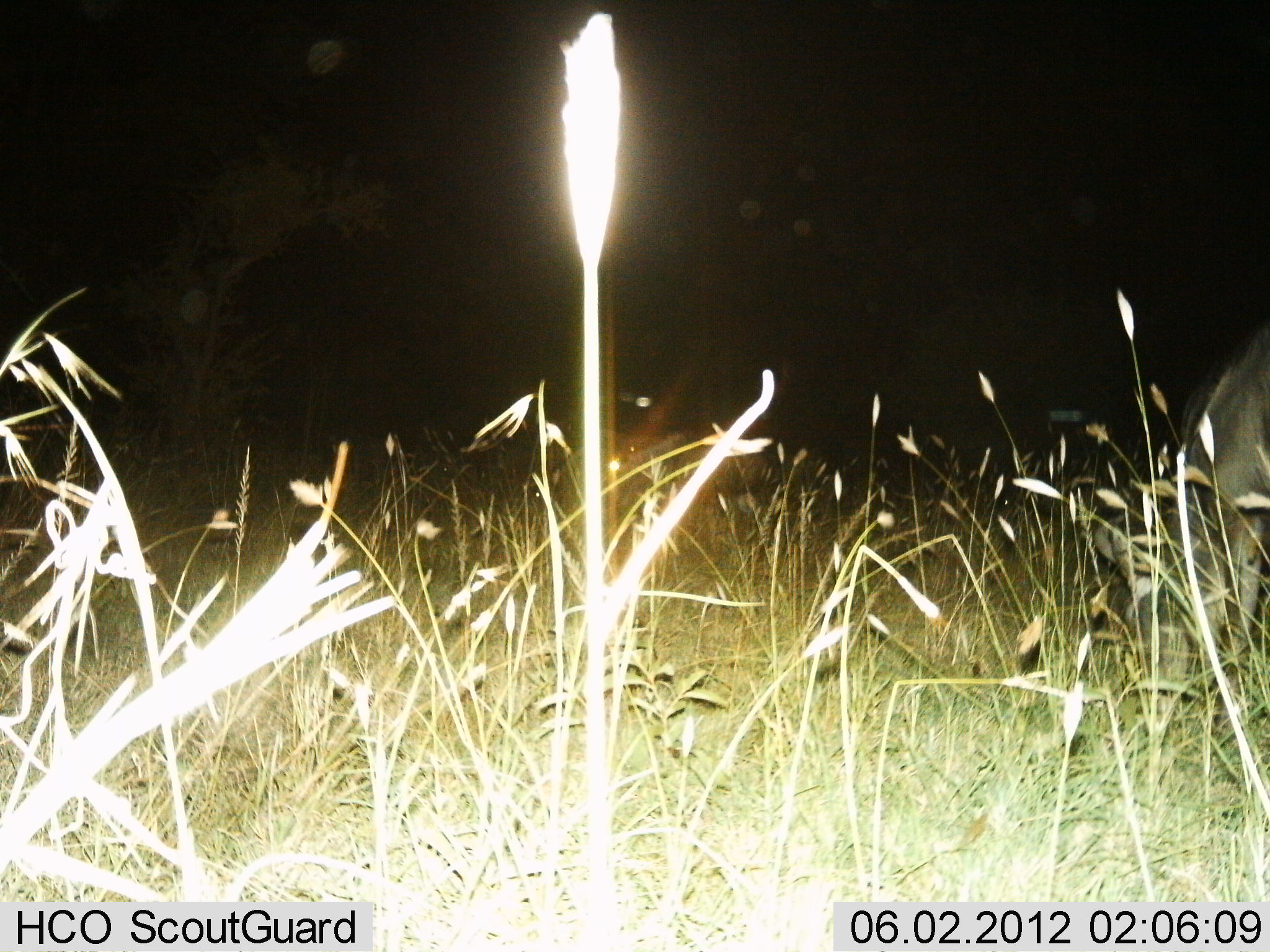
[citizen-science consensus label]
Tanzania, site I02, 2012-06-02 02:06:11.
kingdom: Animalia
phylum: Chordata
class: Mammalia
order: Artiodactyla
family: Bovidae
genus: Connochaetes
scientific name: Connochaetes taurinus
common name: blue wildebeest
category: wildebeest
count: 1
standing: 27%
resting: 0%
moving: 0%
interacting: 0%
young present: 0%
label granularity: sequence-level